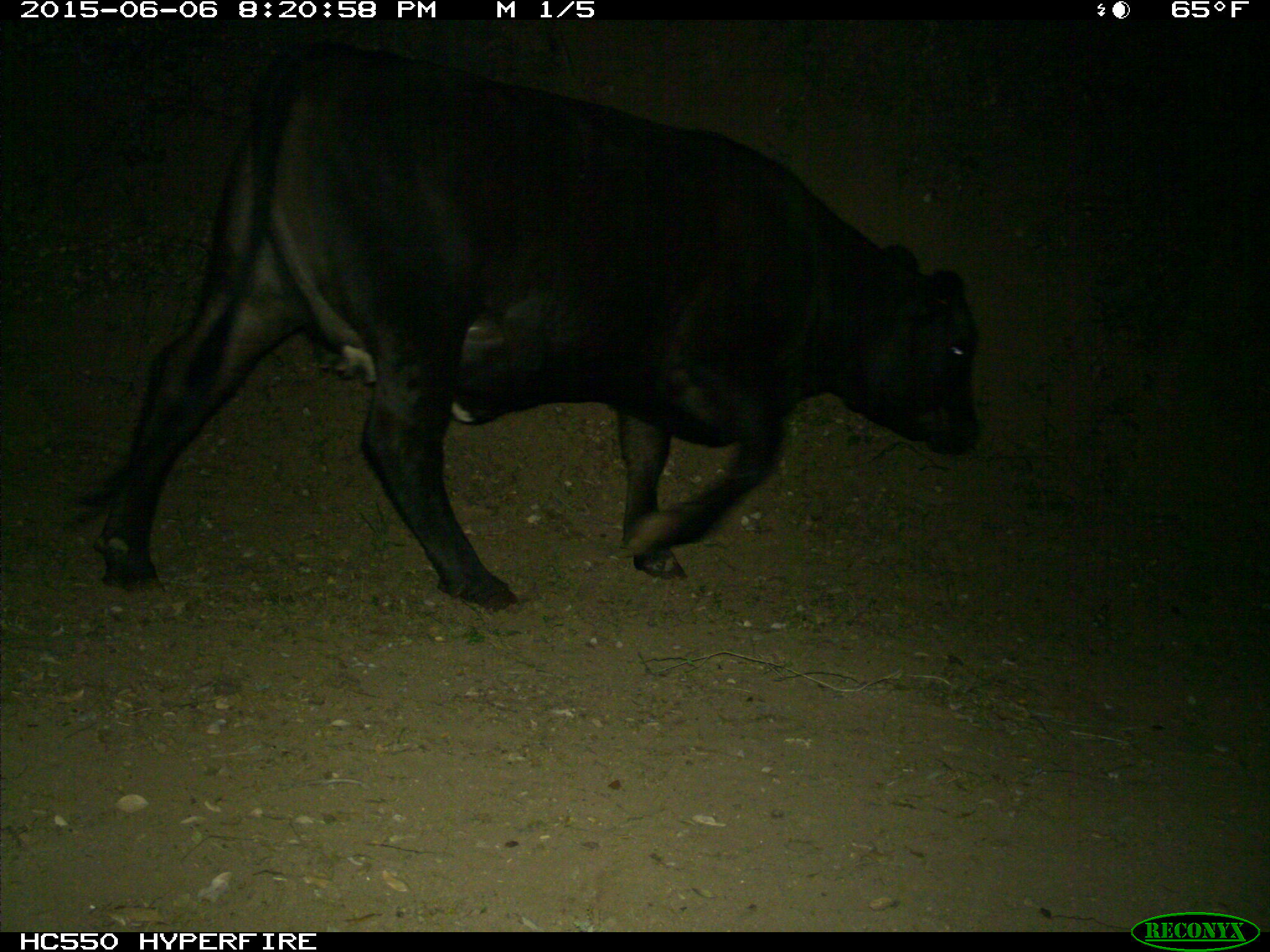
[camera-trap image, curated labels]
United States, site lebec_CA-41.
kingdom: Animalia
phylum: Chordata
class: Mammalia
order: Artiodactyla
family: Bovidae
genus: Bos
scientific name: Bos taurus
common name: domestic cow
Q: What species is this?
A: Bos taurus (domestic cow).